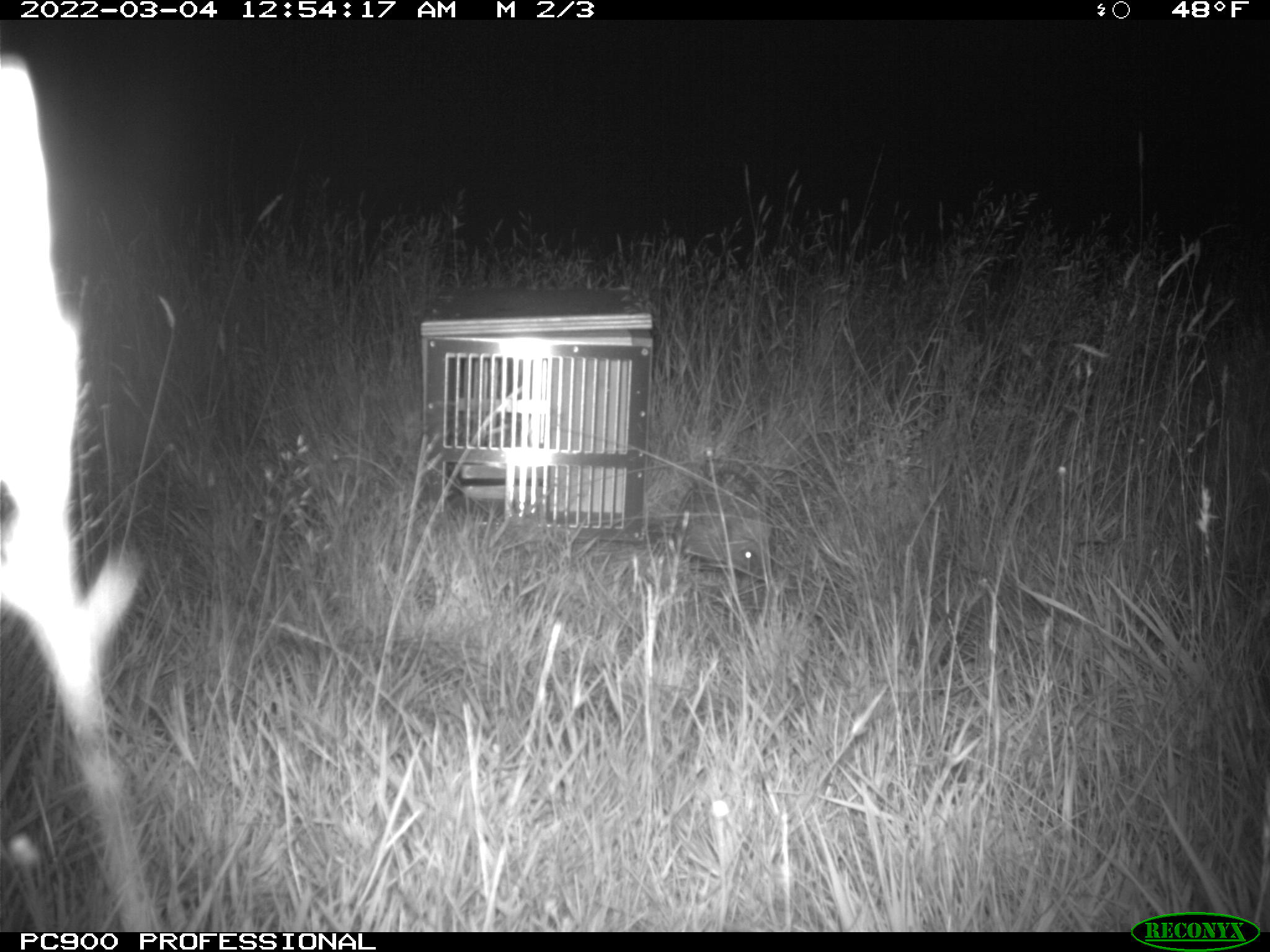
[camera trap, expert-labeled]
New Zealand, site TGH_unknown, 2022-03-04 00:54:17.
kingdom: Animalia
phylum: Chordata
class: Mammalia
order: Eulipotyphla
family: Erinaceidae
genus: Erinaceus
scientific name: Erinaceus europaeus europaeus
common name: european hedgehog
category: hedgehog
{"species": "hedgehog (european hedgehog) (Erinaceus europaeus europaeus)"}